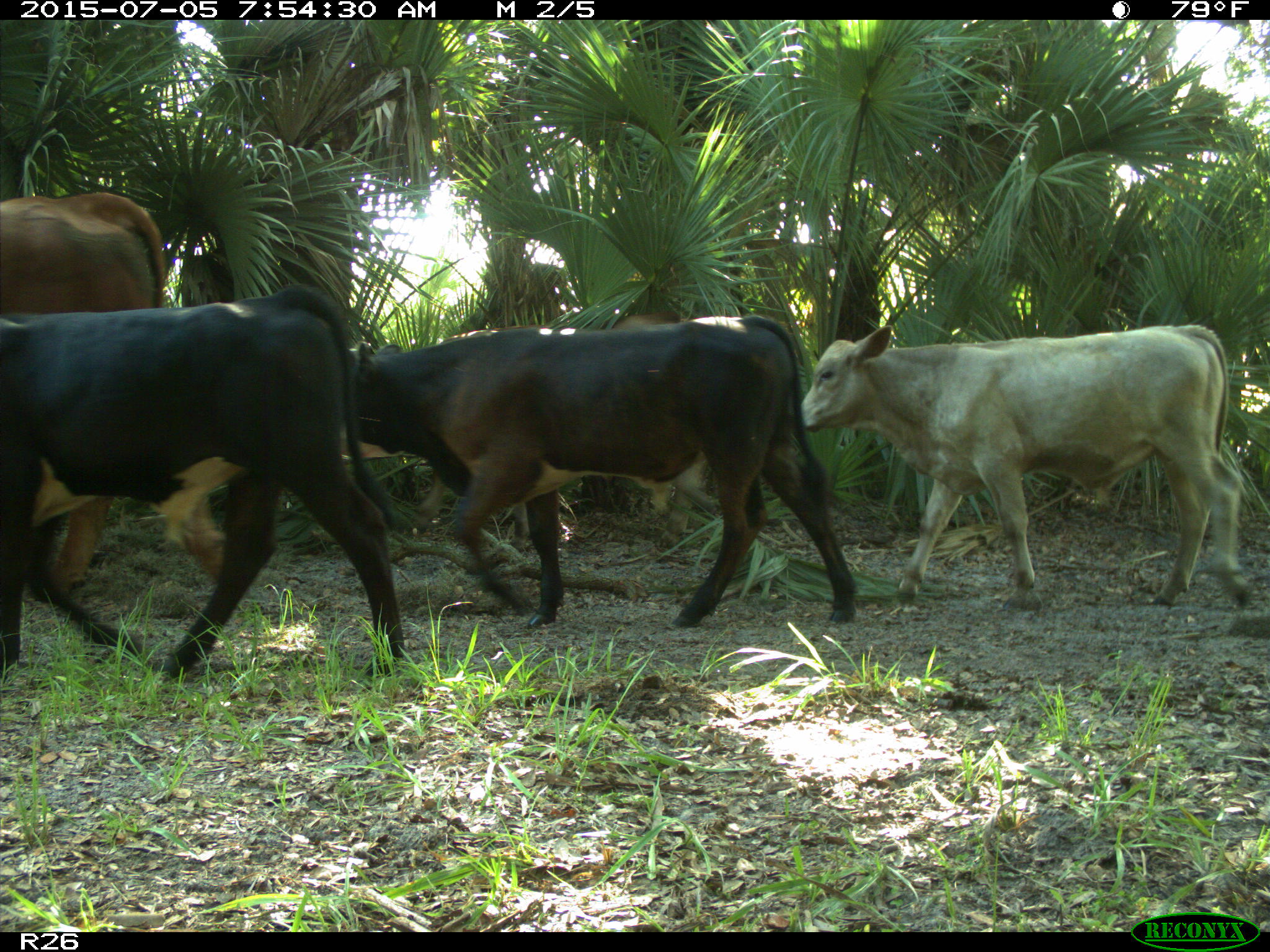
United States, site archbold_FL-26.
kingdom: Animalia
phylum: Chordata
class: Mammalia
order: Artiodactyla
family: Bovidae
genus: Bos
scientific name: Bos taurus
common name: domestic cow